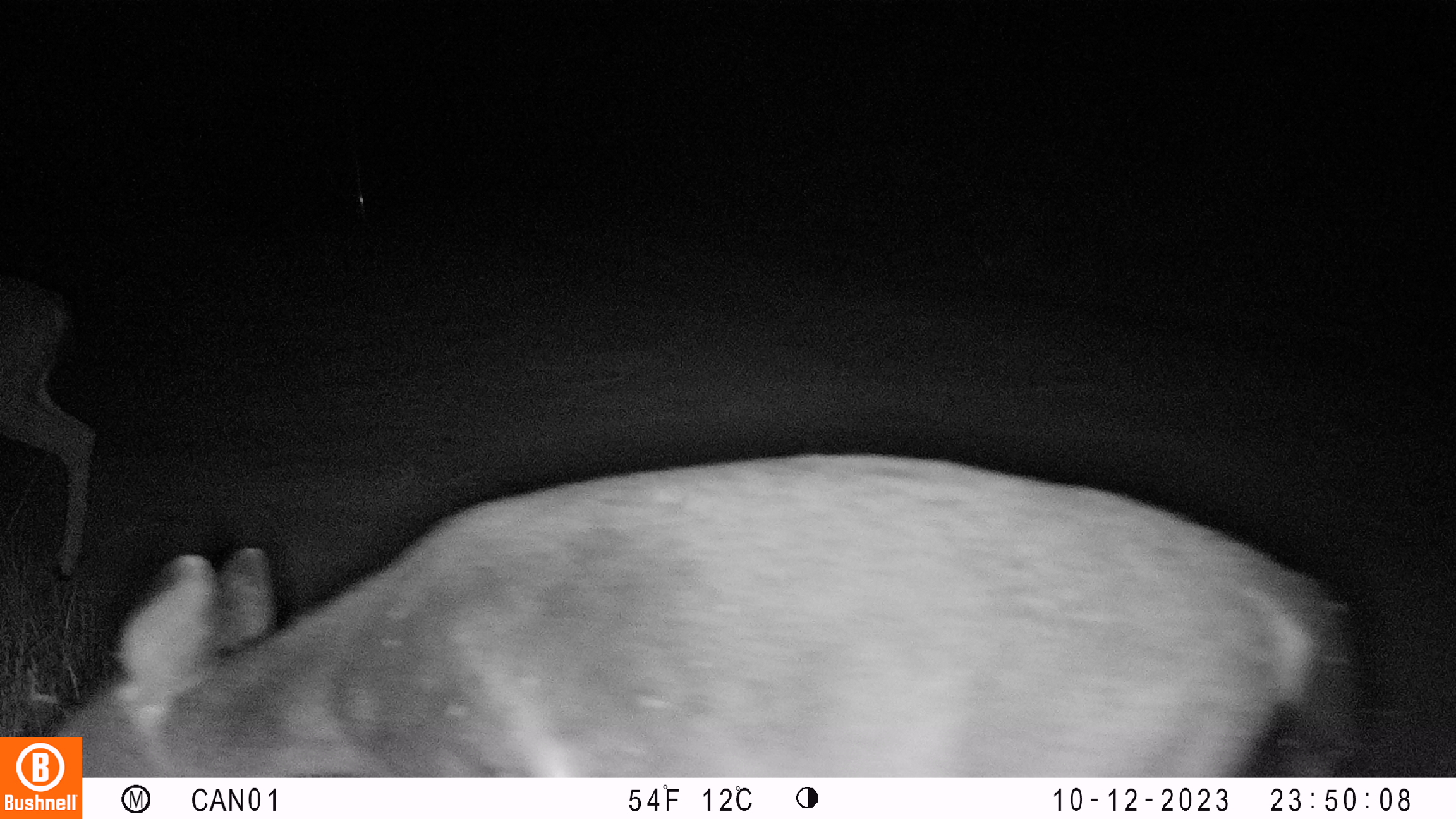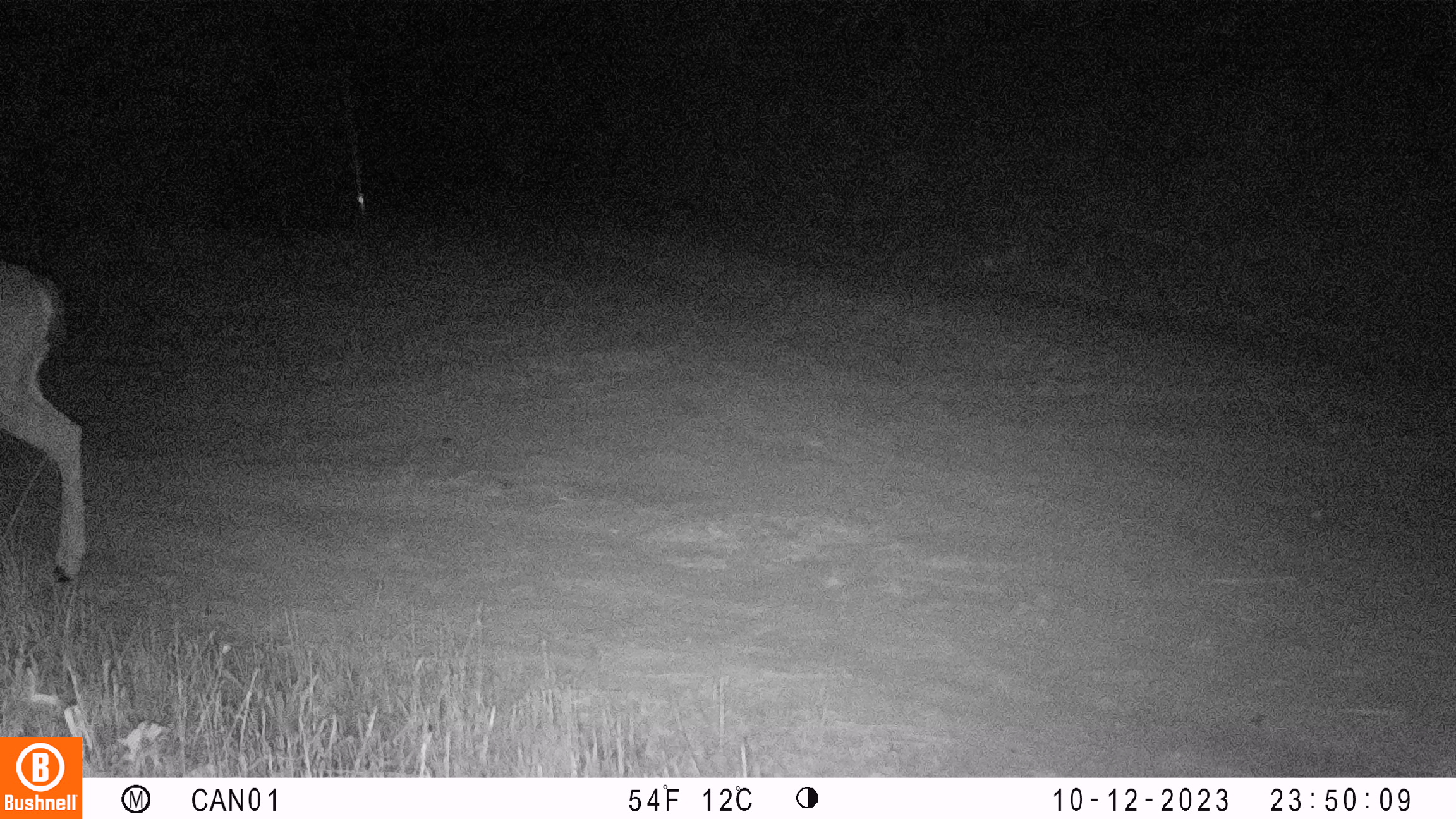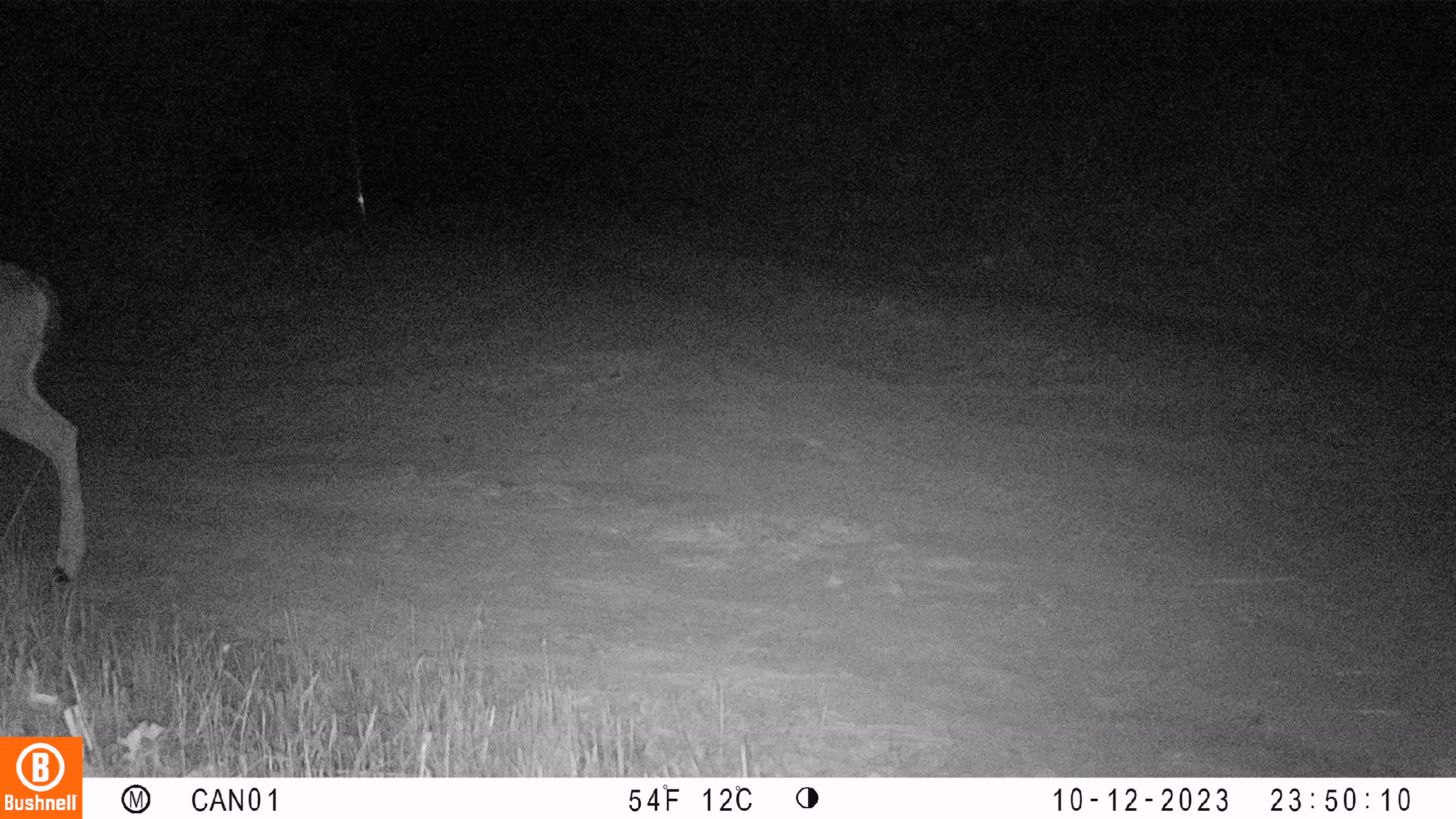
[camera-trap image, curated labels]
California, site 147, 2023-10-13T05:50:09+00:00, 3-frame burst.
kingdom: Animalia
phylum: Chordata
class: Mammalia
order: Artiodactyla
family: Cervidae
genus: Odocoileus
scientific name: Odocoileus hemionus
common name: mule deer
Mule deer (Odocoileus hemionus).